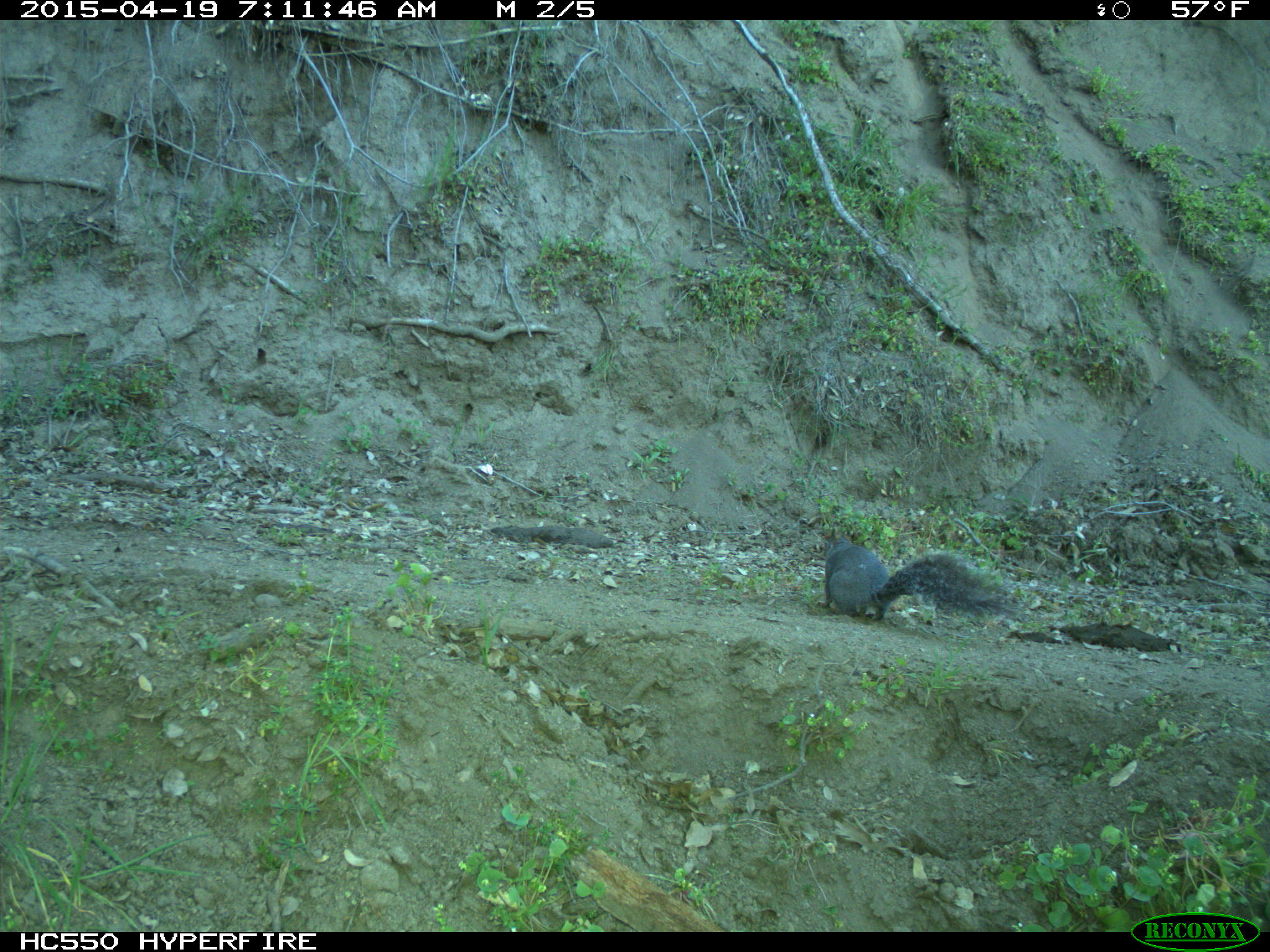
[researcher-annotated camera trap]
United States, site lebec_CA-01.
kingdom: Animalia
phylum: Chordata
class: Mammalia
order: Rodentia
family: Sciuridae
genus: Sciurus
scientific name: Sciurus carolinensis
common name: eastern gray squirrel